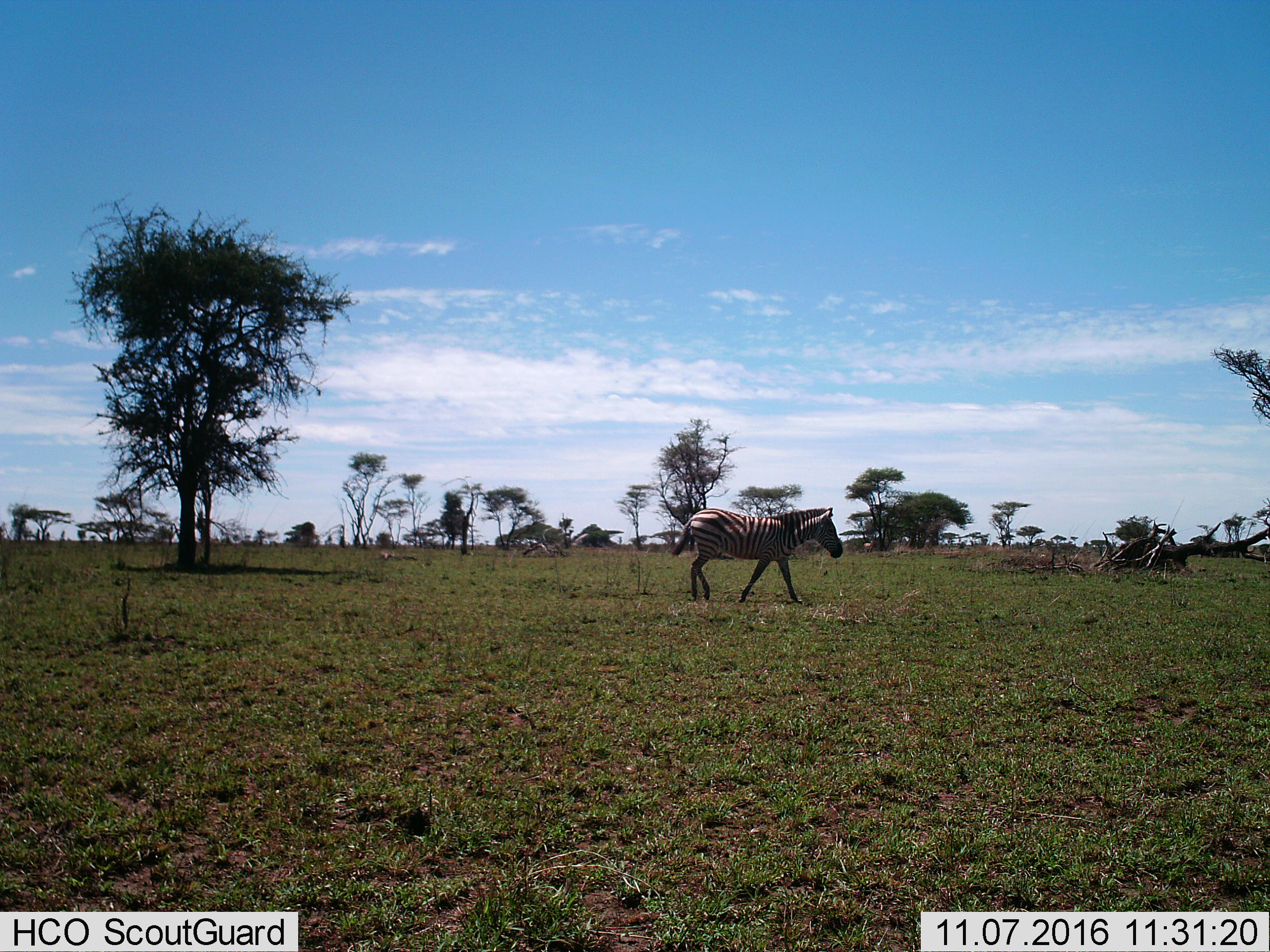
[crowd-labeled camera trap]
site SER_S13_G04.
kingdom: Animalia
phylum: Chordata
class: Mammalia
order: Perissodactyla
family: Equidae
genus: Equus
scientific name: Equus quagga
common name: plains zebra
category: zebraplains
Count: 1.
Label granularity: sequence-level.